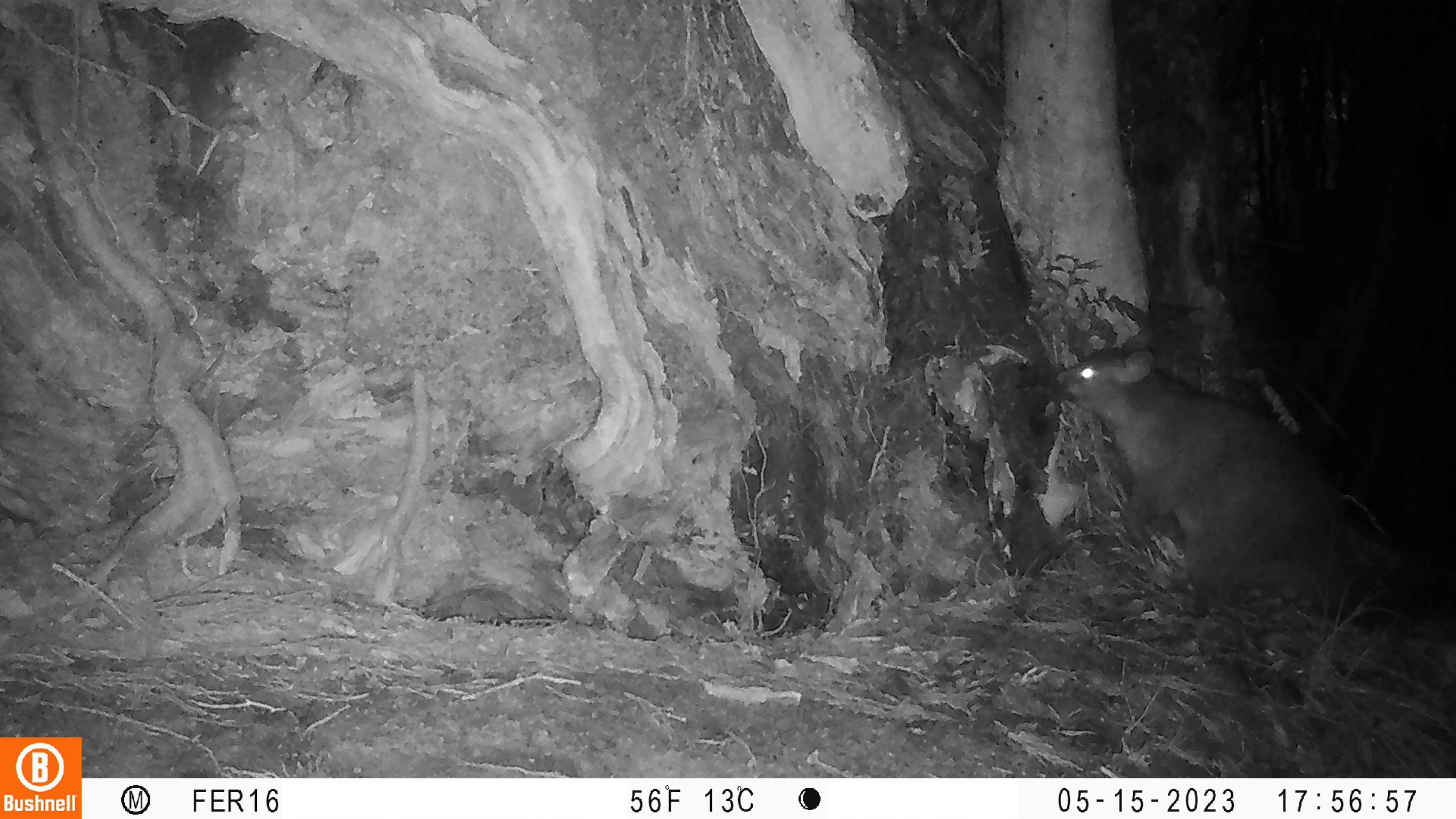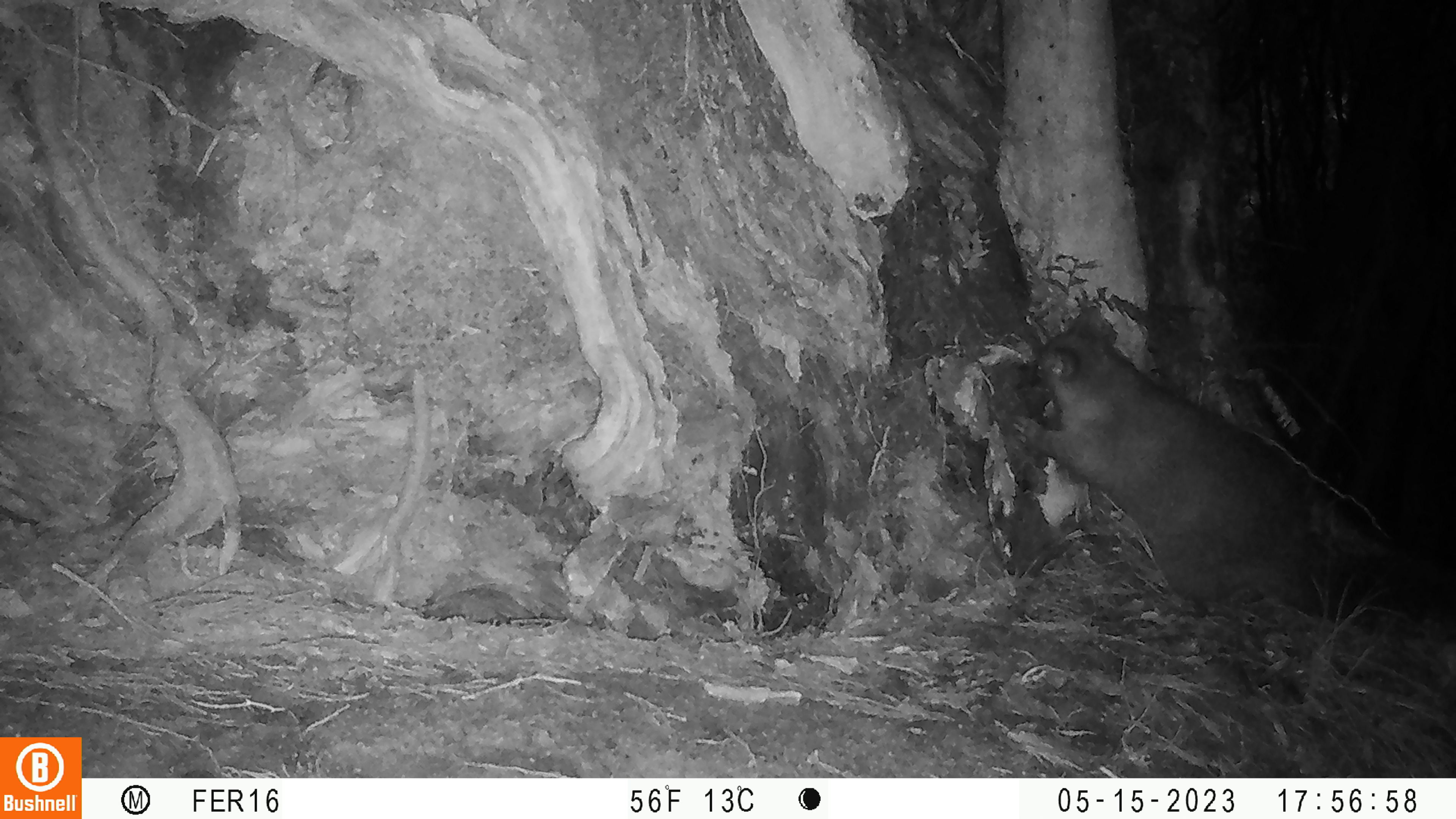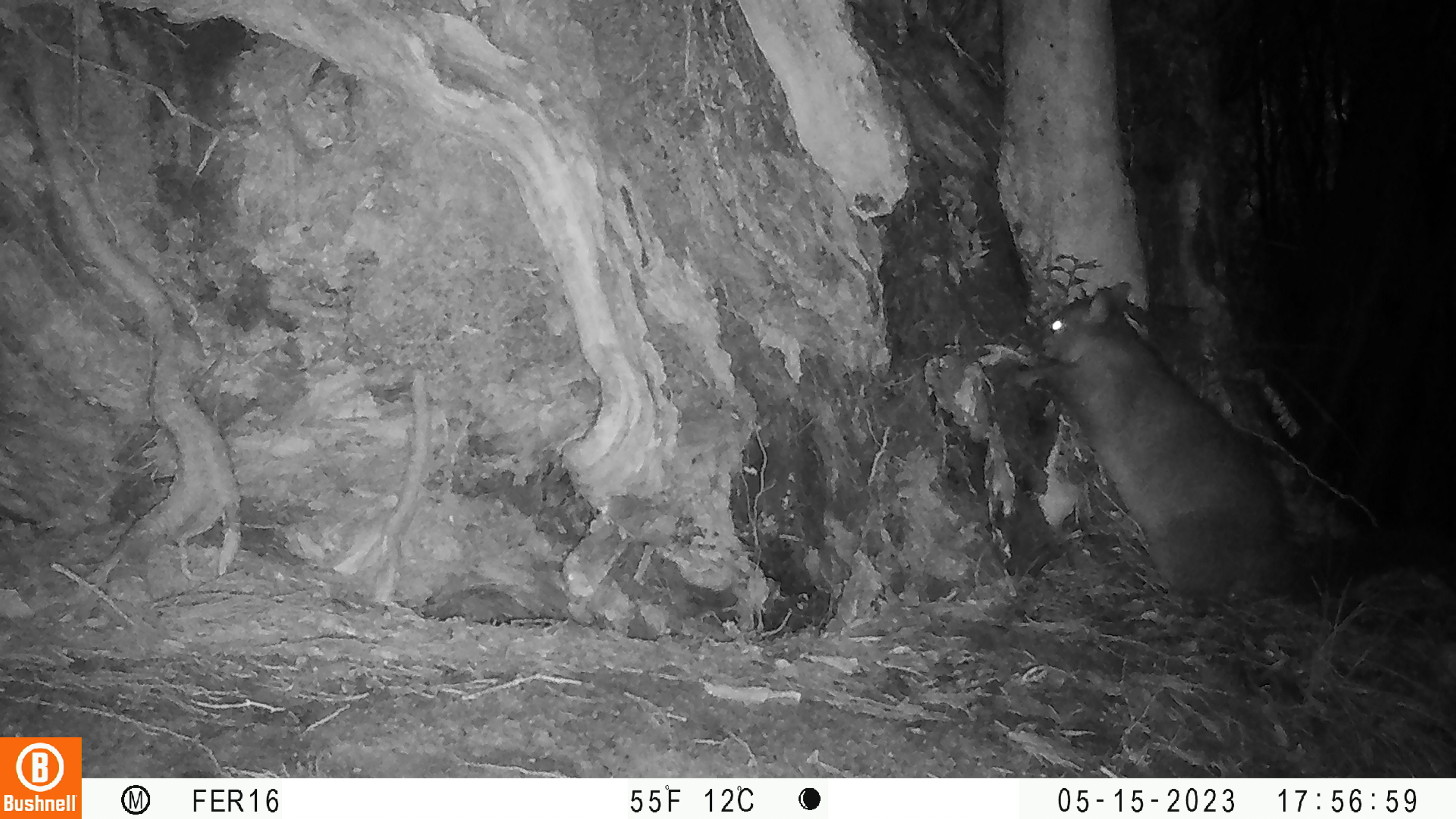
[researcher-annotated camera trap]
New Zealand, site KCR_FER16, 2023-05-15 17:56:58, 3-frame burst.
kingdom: Animalia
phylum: Chordata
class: Mammalia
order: Diprotodontia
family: Phalangeridae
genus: Trichosurus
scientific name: Trichosurus vulpecula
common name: common brushtail possum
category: possum